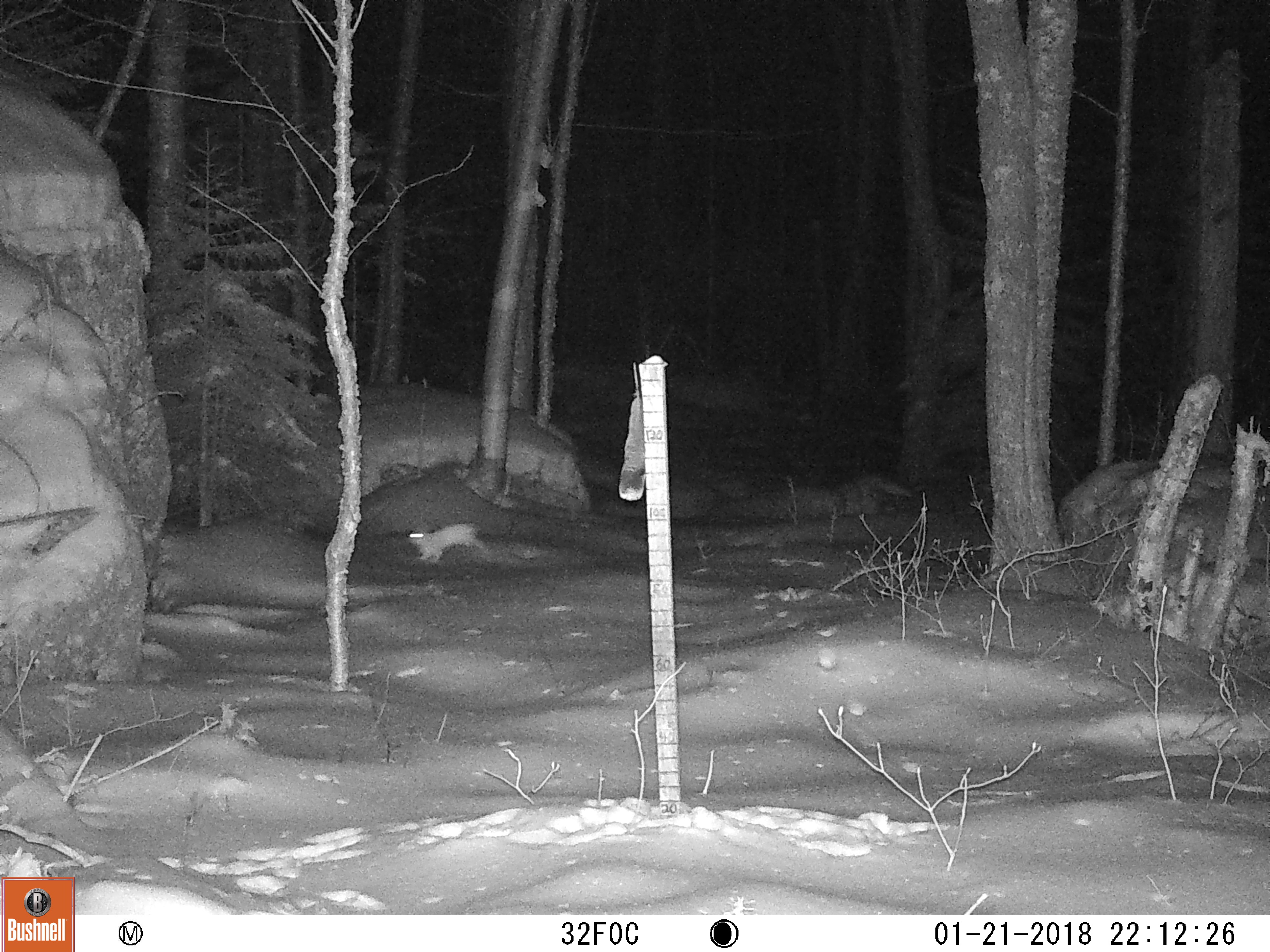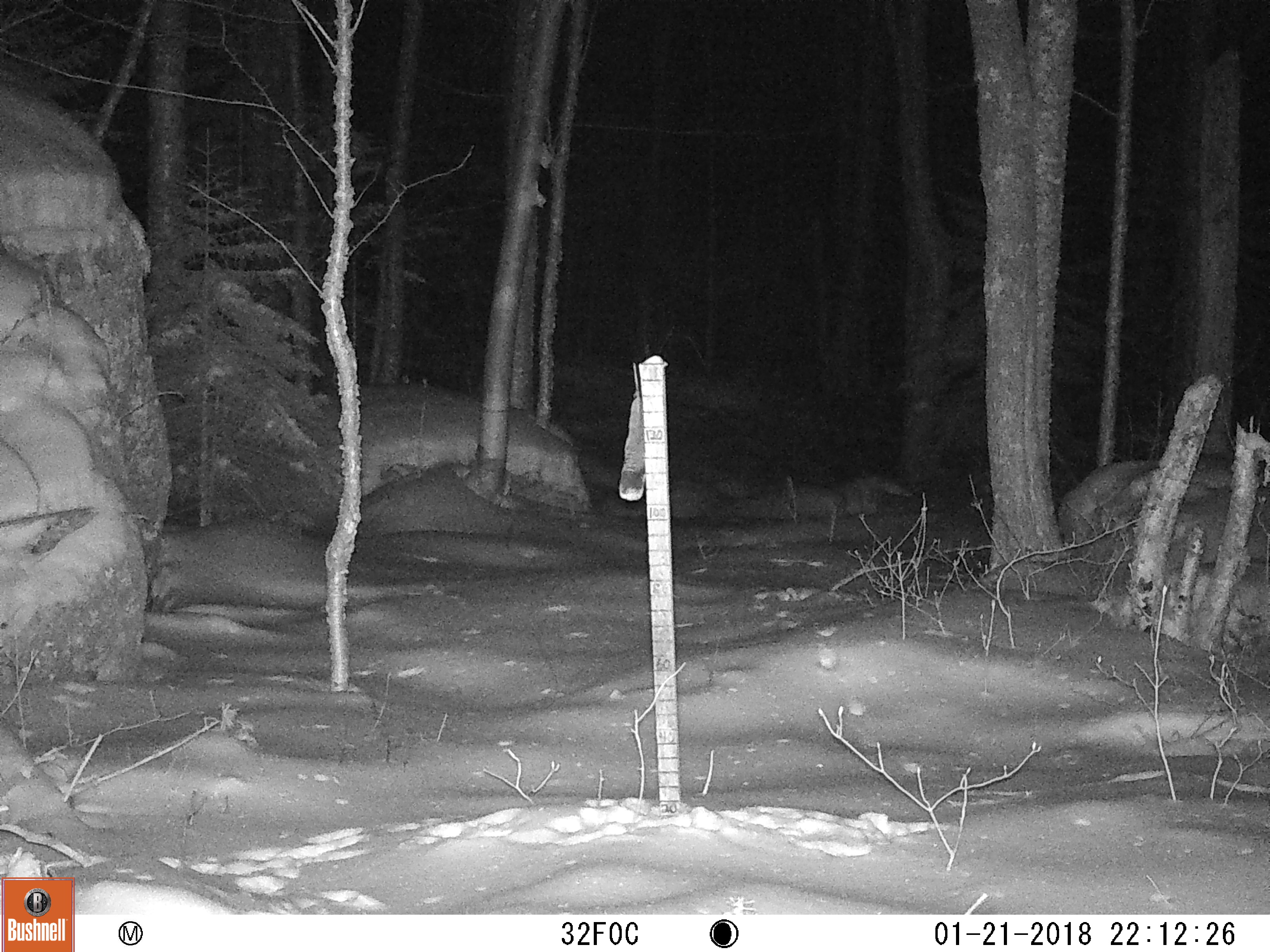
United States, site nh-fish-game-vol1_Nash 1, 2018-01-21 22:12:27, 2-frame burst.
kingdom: Animalia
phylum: Chordata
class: Mammalia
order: Lagomorpha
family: Leporidae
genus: Lepus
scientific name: Lepus americanus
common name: snowshoe hare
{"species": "snowshoe hare (Lepus americanus)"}